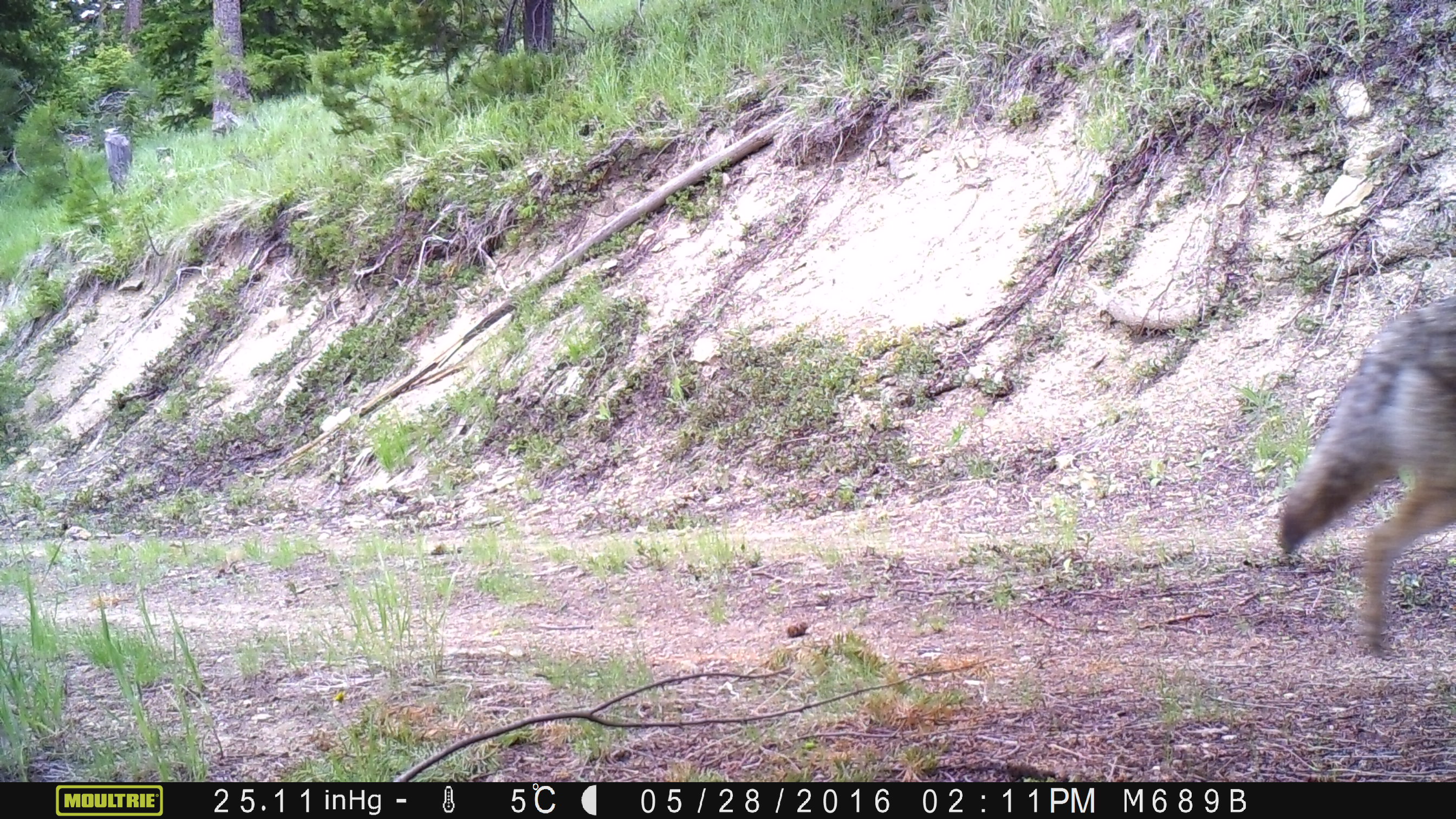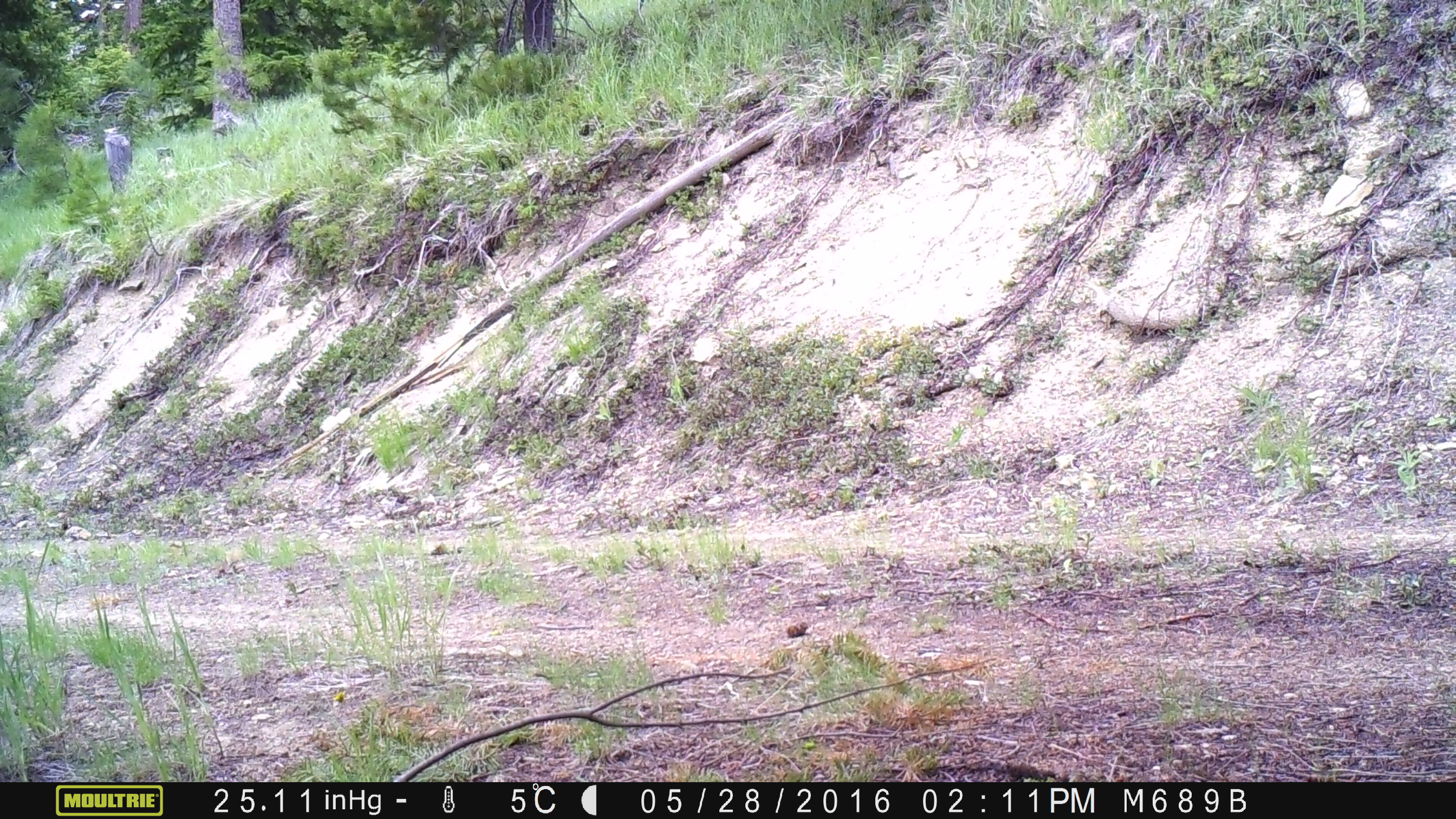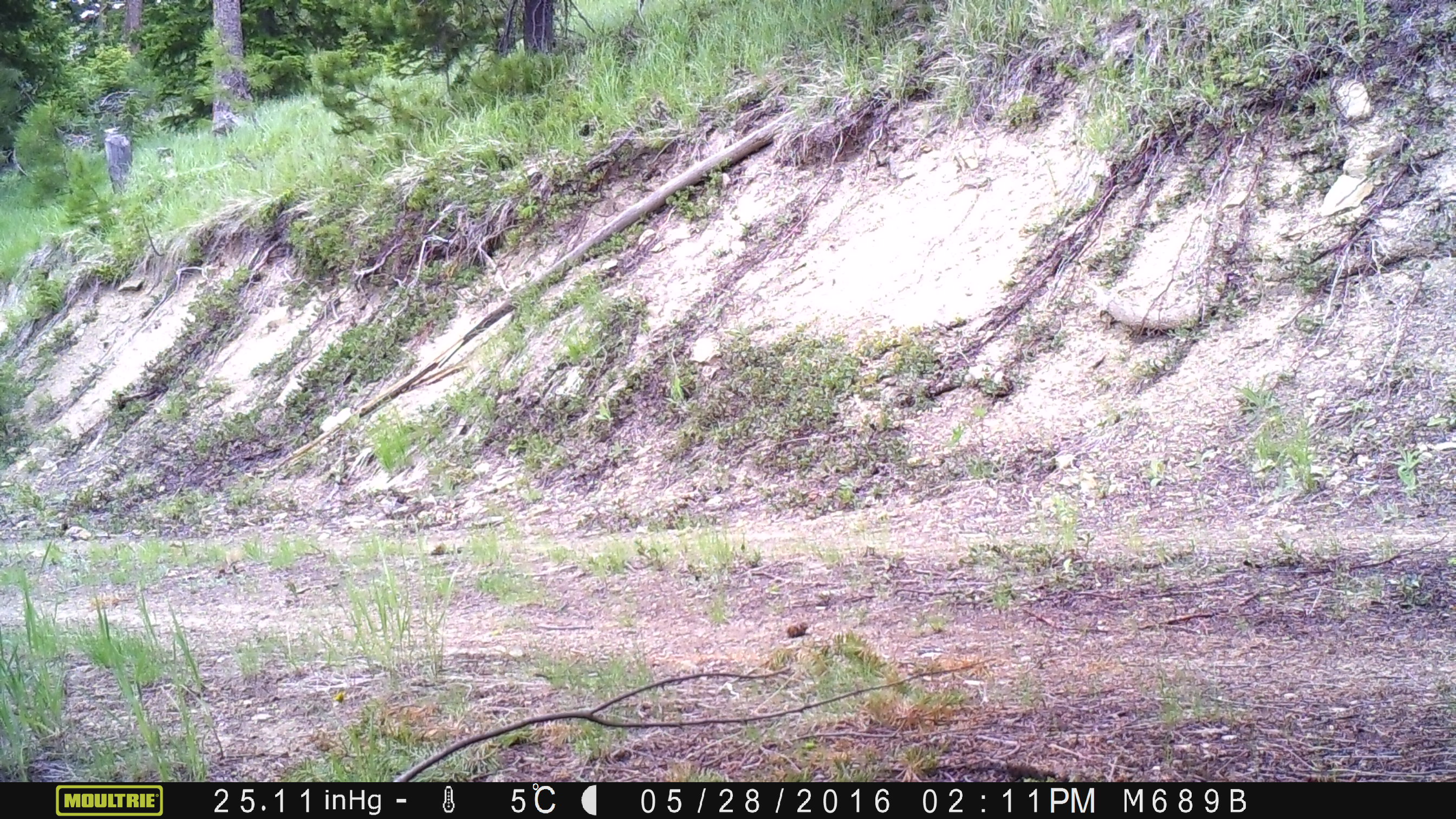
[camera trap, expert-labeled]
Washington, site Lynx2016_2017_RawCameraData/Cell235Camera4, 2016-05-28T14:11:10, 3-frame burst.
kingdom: Animalia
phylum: Chordata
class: Mammalia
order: Carnivora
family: Canidae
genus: Canis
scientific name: Canis latrans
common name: coyote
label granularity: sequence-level